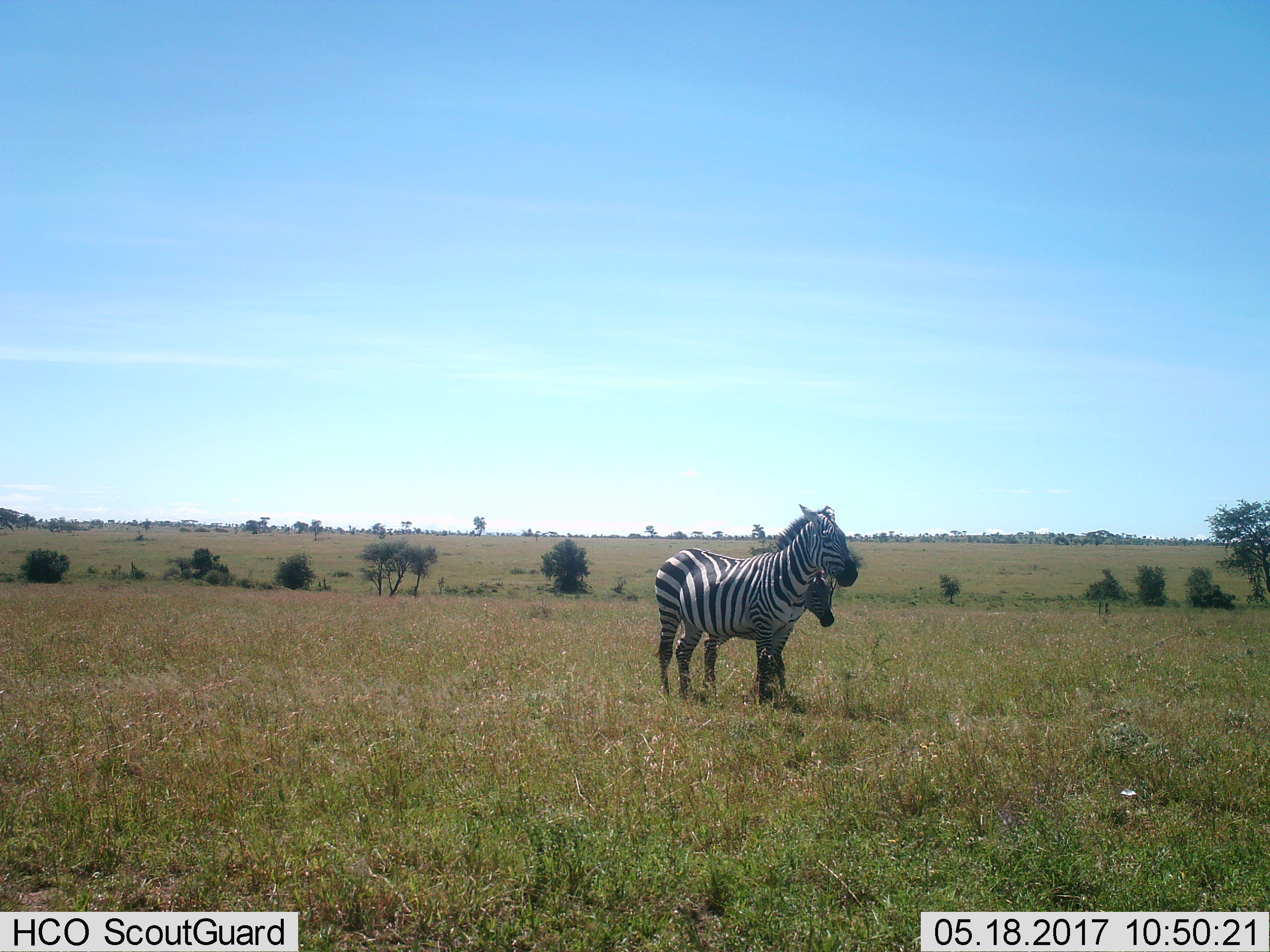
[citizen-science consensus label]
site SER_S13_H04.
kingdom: Animalia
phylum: Chordata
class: Mammalia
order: Perissodactyla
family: Equidae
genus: Equus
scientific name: Equus quagga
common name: plains zebra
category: zebraplains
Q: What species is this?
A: Zebraplains (plains zebra) (Equus quagga).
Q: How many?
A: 2.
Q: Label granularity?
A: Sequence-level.